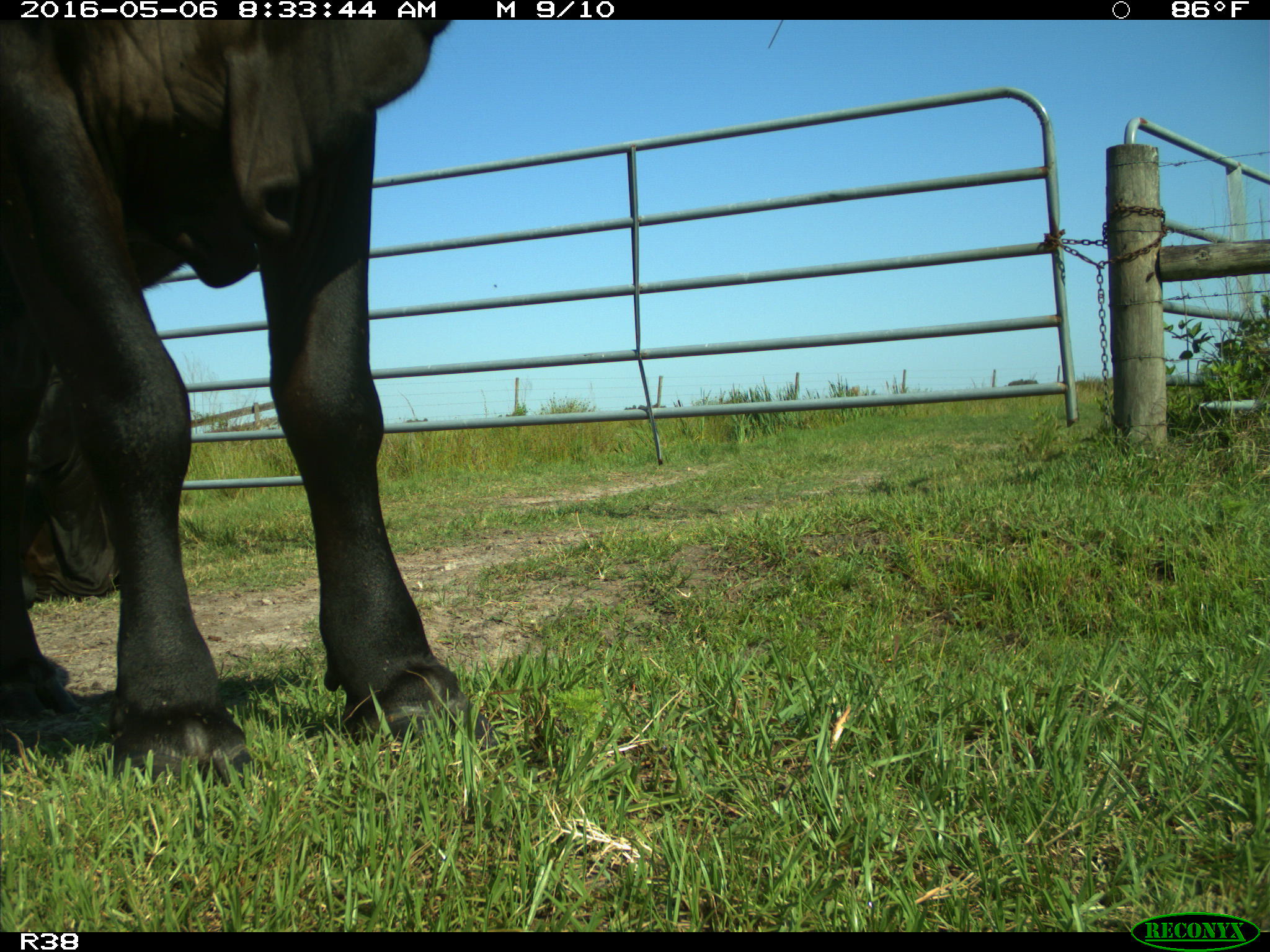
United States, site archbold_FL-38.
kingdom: Animalia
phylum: Chordata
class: Mammalia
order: Artiodactyla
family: Bovidae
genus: Bos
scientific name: Bos taurus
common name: domestic cow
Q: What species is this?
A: Bos taurus (domestic cow).